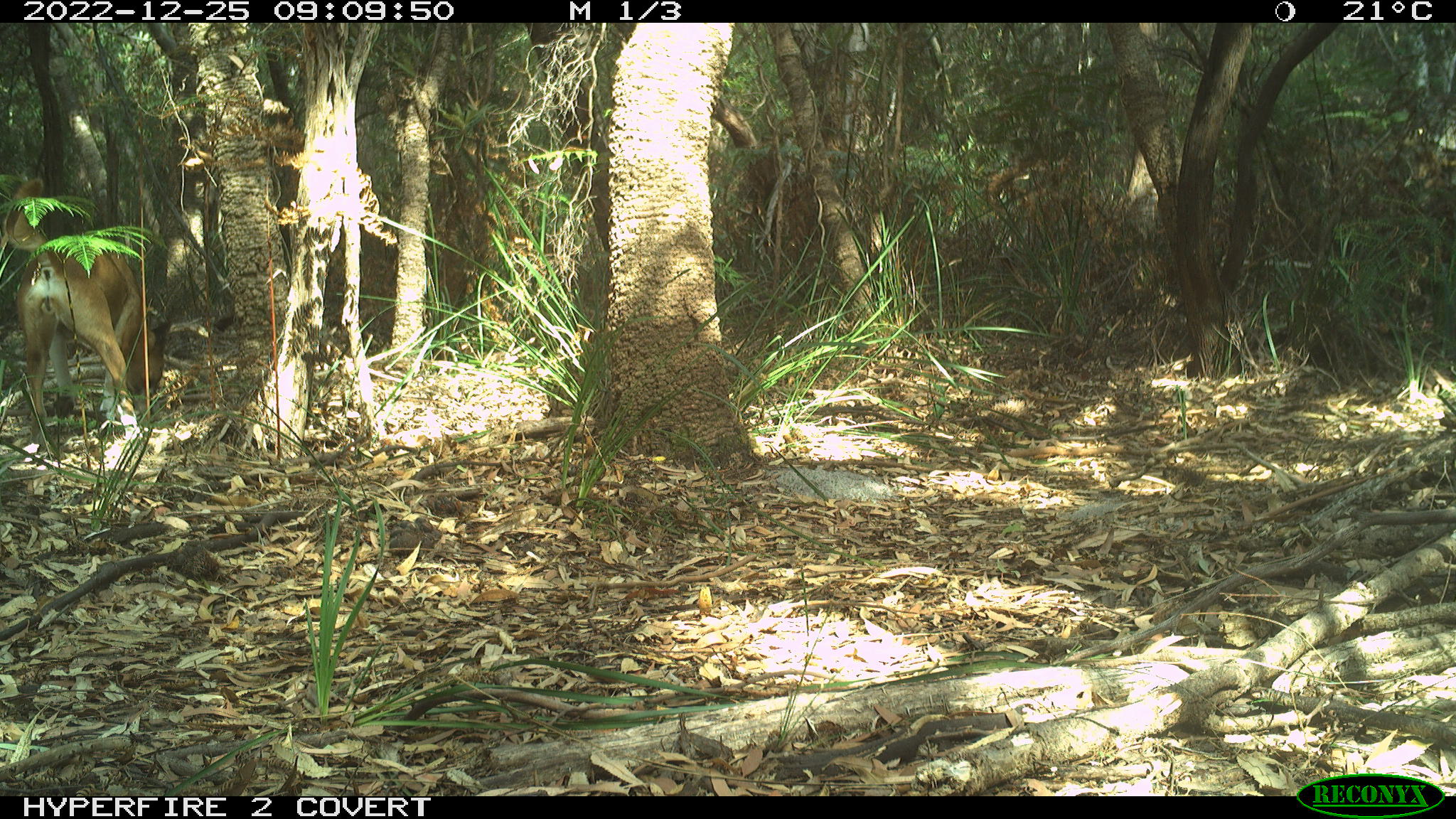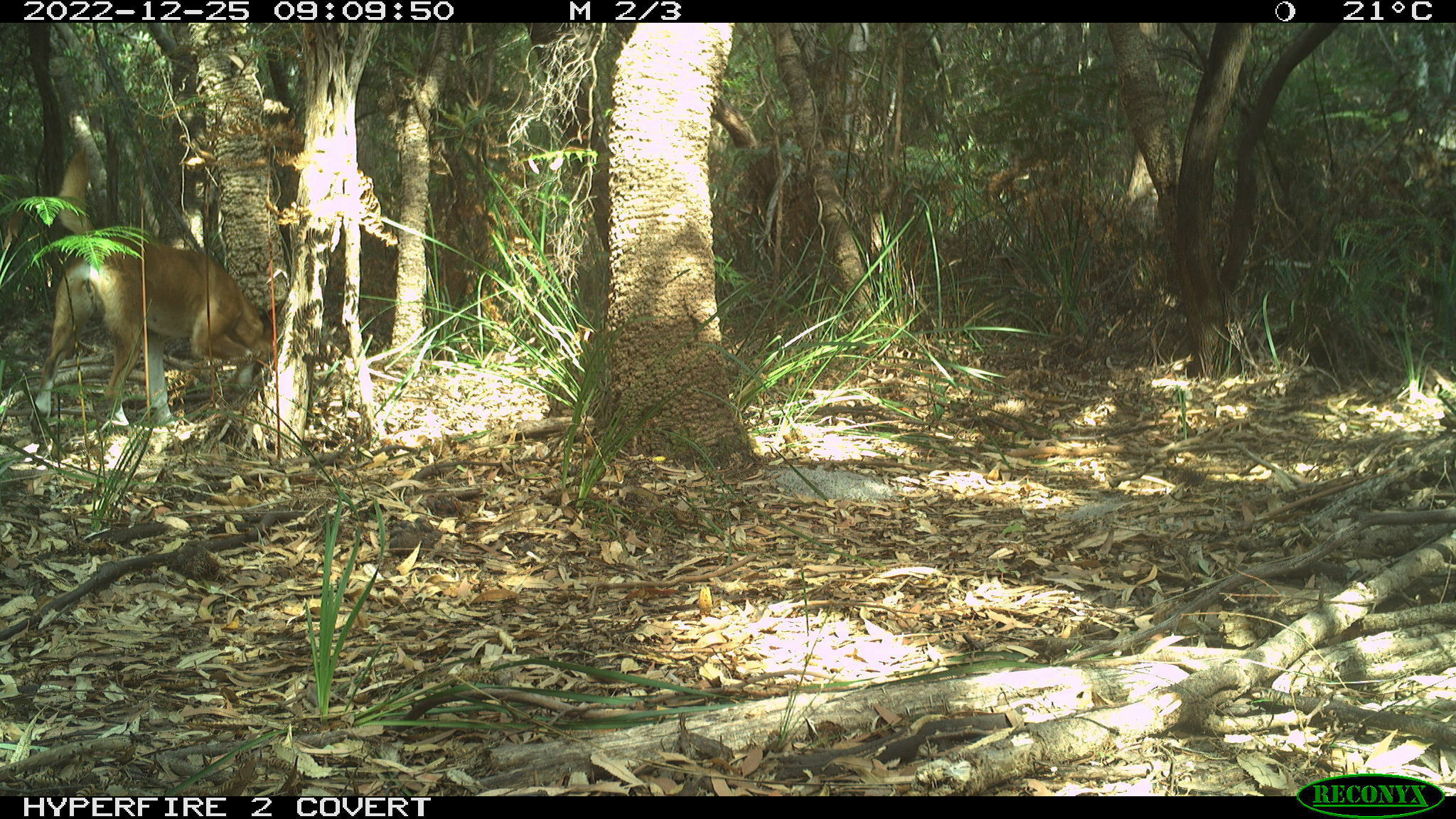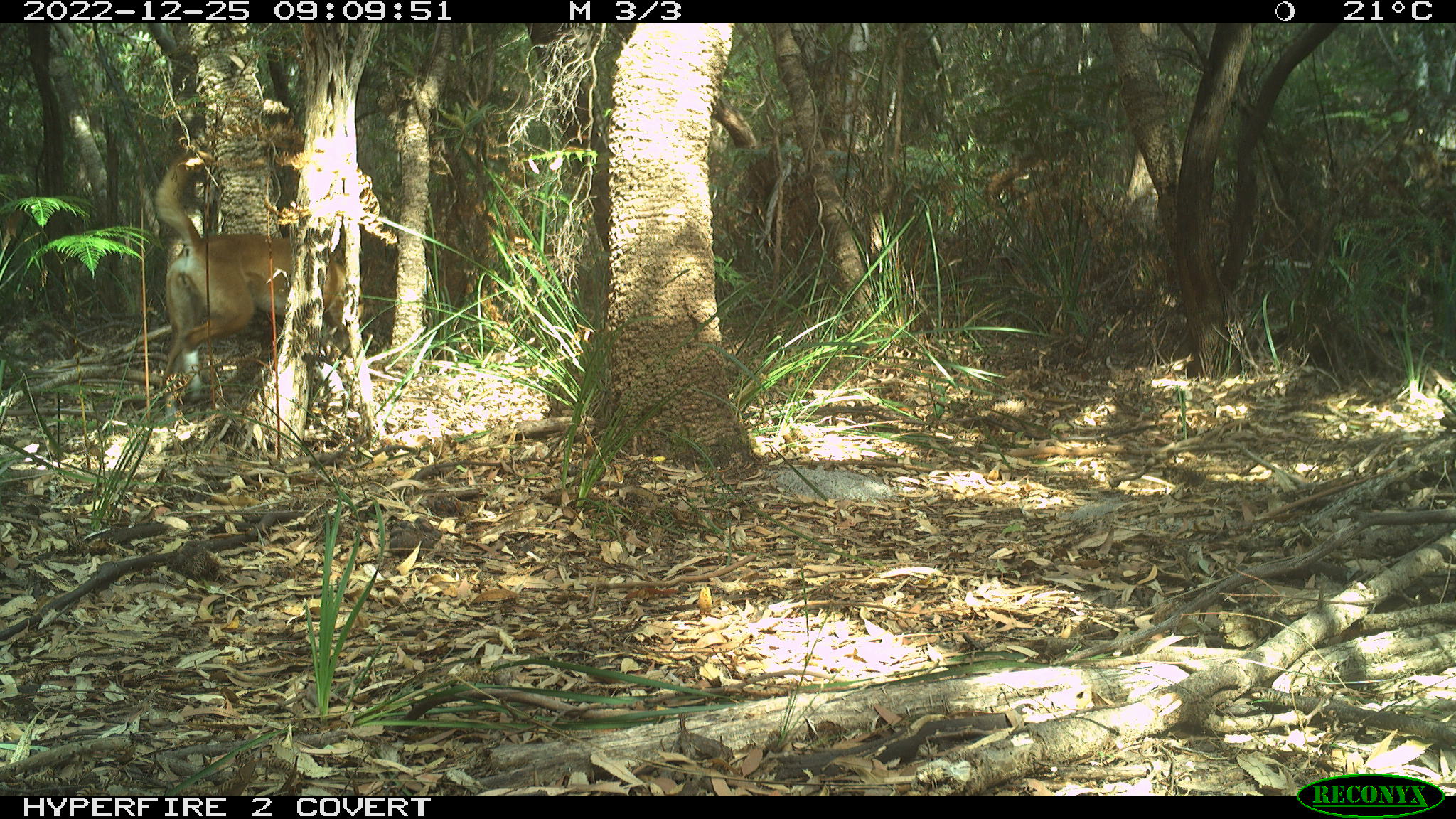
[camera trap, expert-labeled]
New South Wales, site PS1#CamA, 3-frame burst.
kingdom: Animalia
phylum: Chordata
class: Mammalia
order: Carnivora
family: Canidae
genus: Canis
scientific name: Canis familiaris dingo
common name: dingo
Dingo (Canis familiaris dingo).